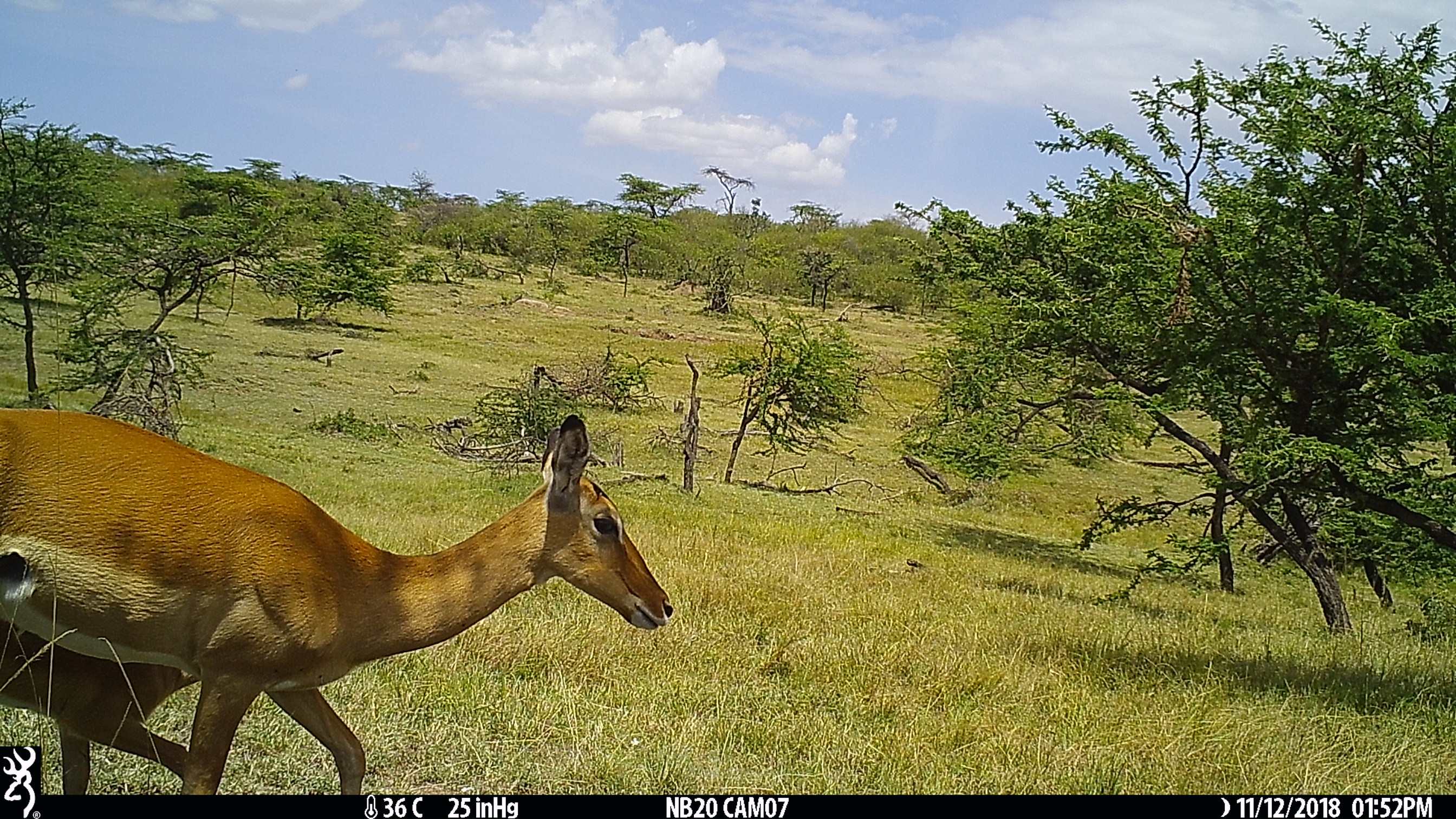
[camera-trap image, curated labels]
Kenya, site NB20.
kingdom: Animalia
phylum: Chordata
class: Mammalia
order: Artiodactyla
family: Bovidae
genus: Aepyceros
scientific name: Aepyceros melampus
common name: impala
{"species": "impala (Aepyceros melampus)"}